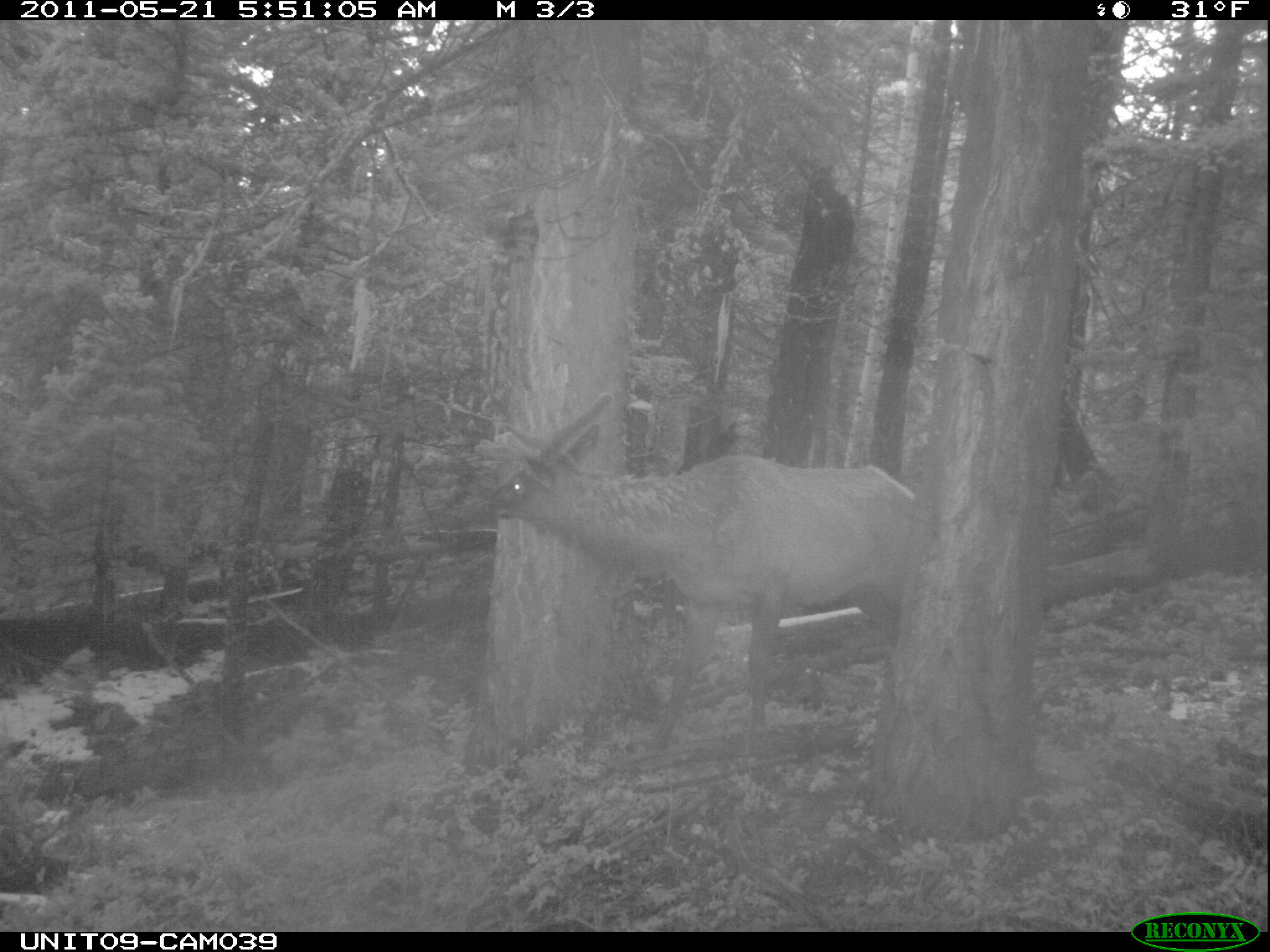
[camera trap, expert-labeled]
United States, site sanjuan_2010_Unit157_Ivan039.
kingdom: Animalia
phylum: Chordata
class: Mammalia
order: Artiodactyla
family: Cervidae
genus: Cervus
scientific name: Cervus elaphus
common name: red deer